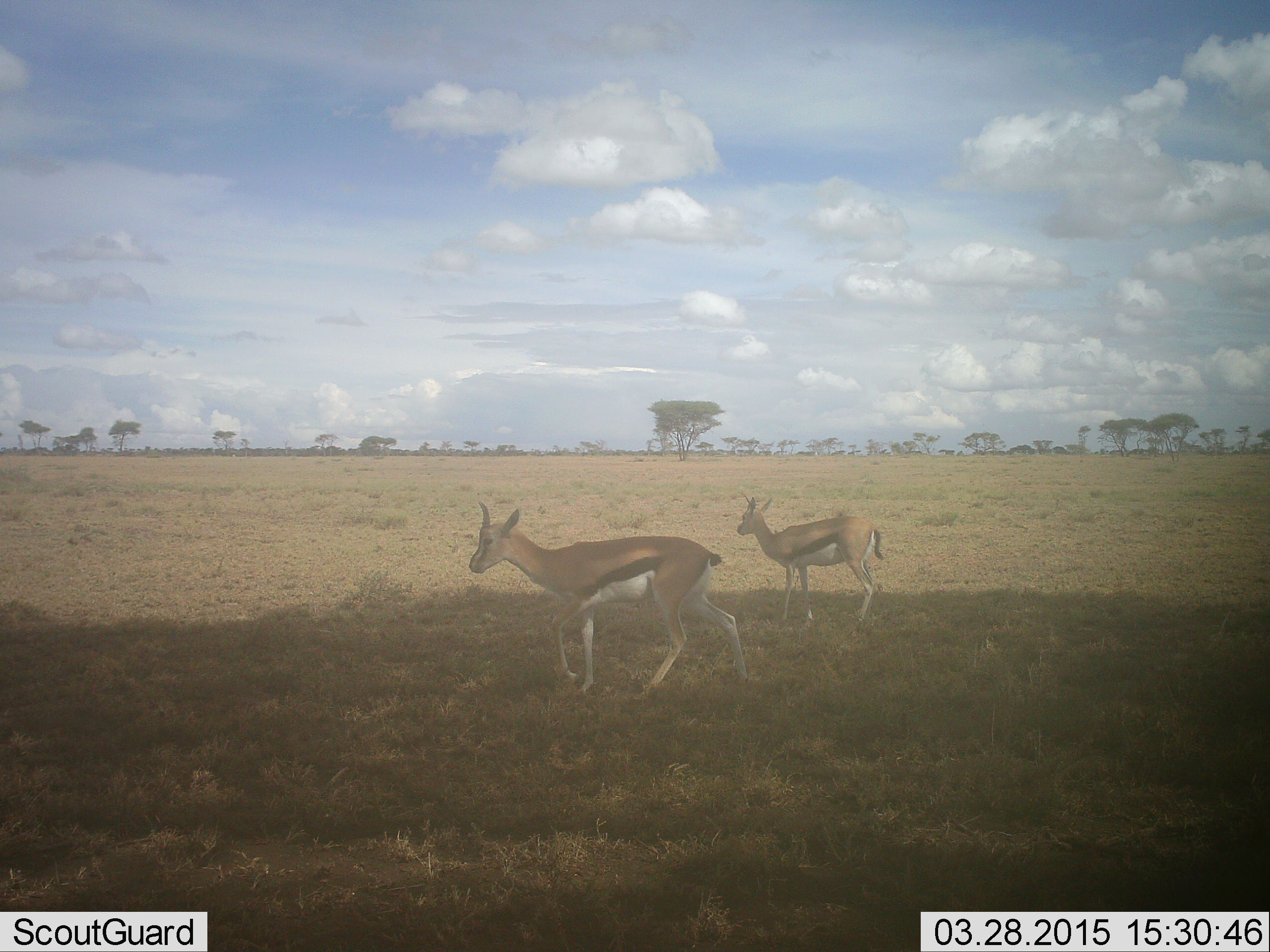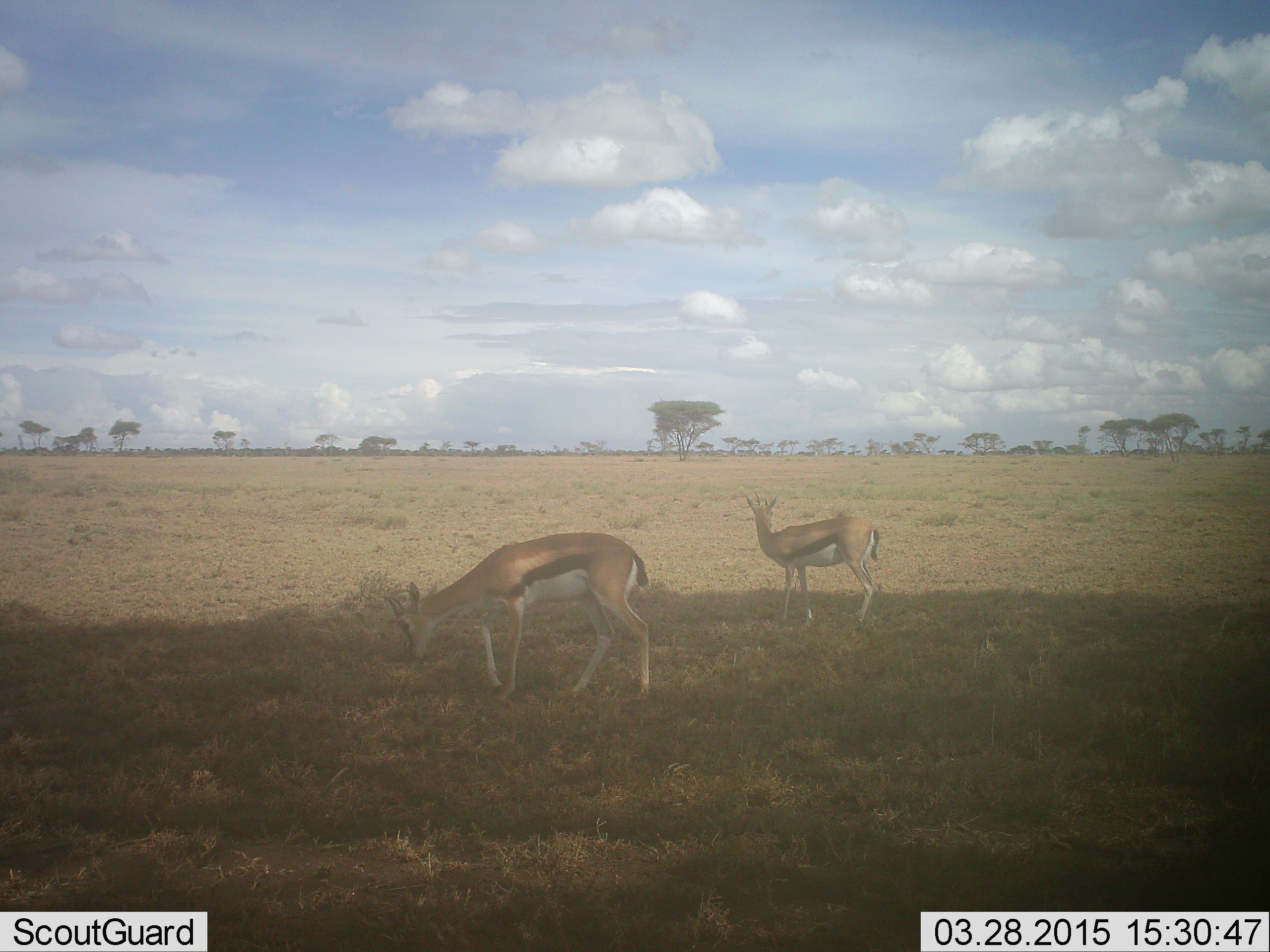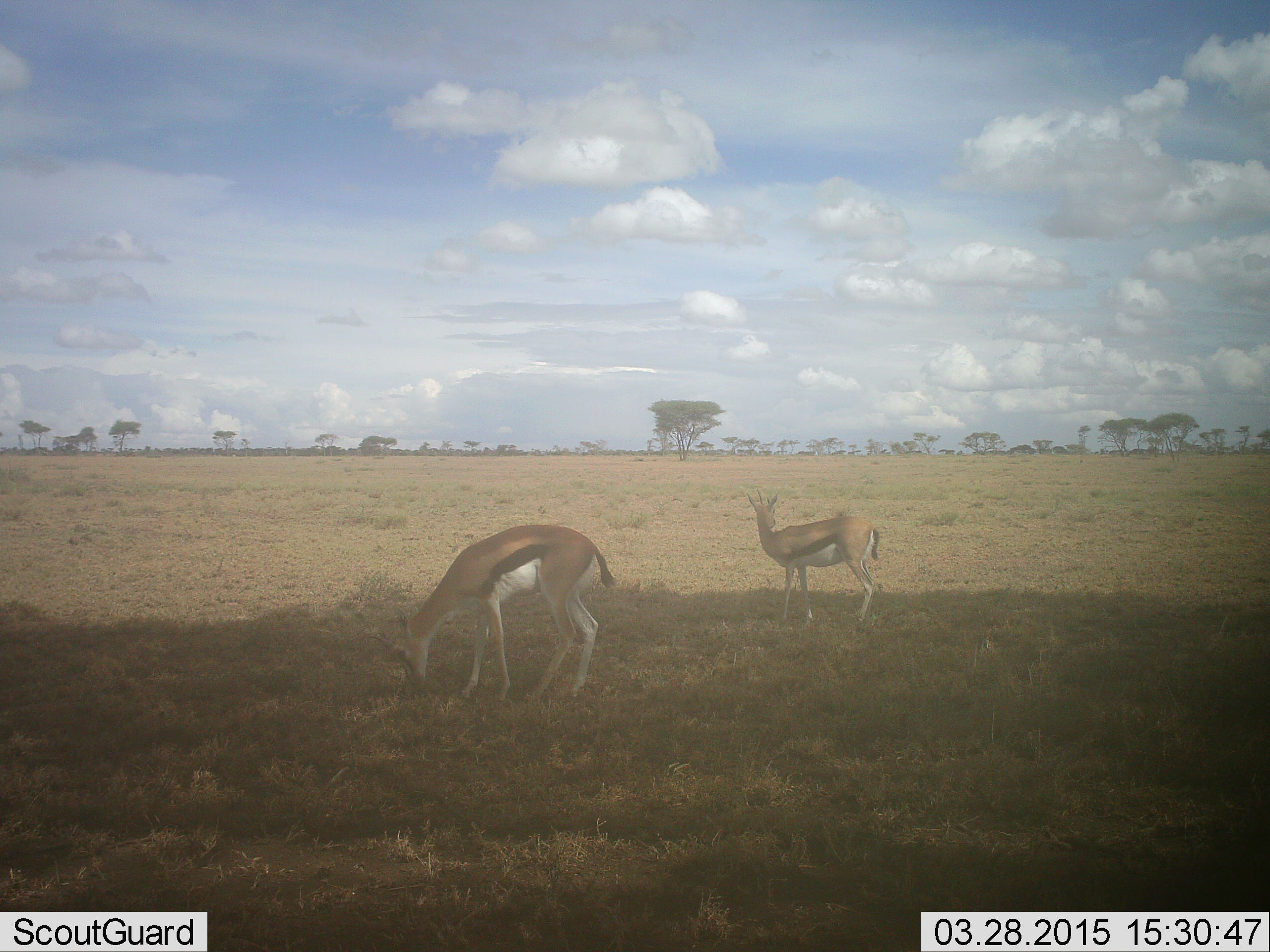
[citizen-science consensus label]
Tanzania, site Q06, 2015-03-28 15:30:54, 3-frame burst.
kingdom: Animalia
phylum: Chordata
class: Mammalia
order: Artiodactyla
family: Bovidae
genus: Eudorcas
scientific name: Eudorcas thomsonii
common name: thomson's gazelle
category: gazellethomsons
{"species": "gazellethomsons (thomson's gazelle) (Eudorcas thomsonii)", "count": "2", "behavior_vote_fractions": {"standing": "100%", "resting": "0%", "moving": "10%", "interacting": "0%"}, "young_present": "0%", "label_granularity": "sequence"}